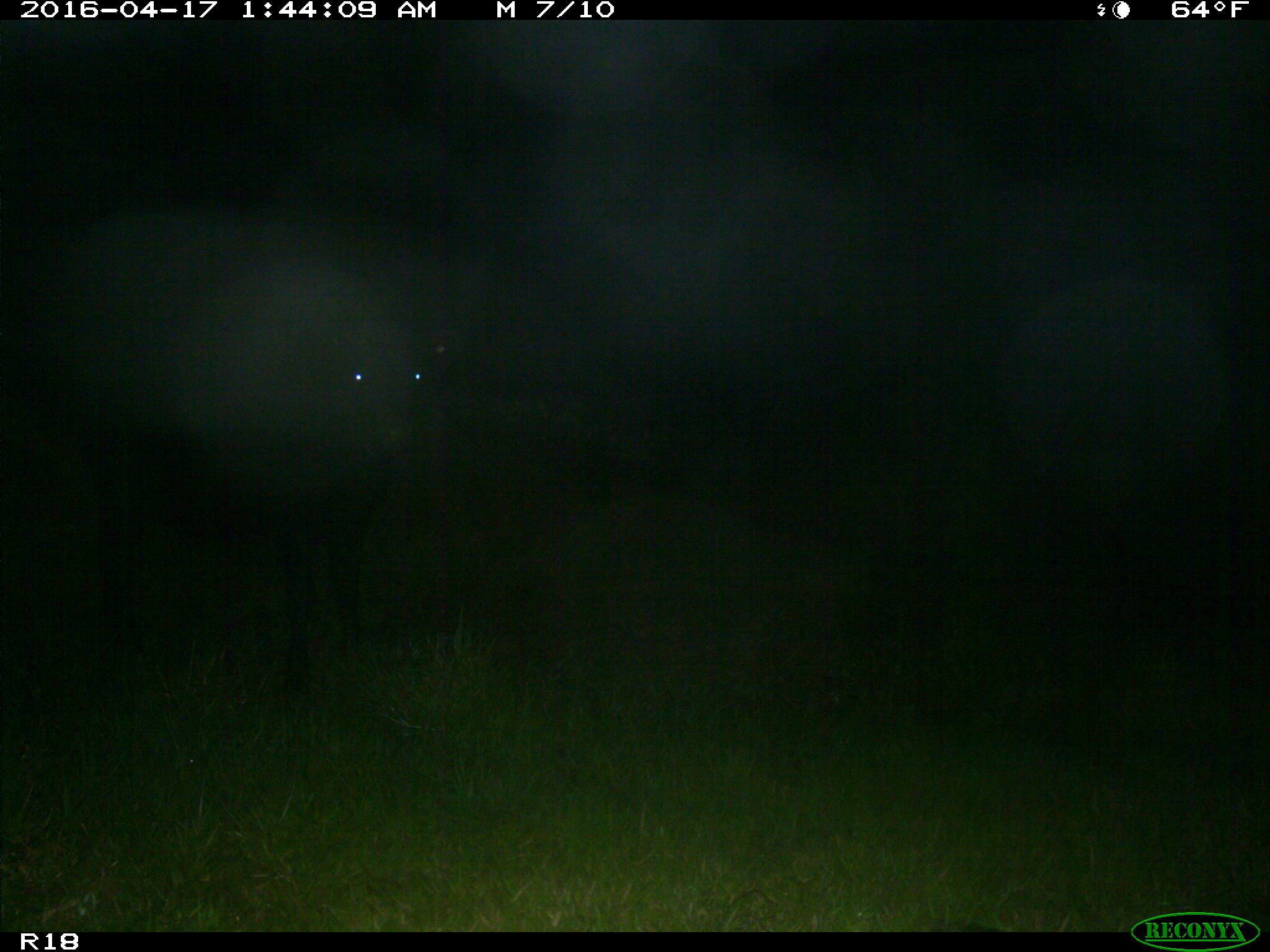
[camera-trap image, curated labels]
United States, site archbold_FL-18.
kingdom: Animalia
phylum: Chordata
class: Mammalia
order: Artiodactyla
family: Bovidae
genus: Bos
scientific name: Bos taurus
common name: domestic cow